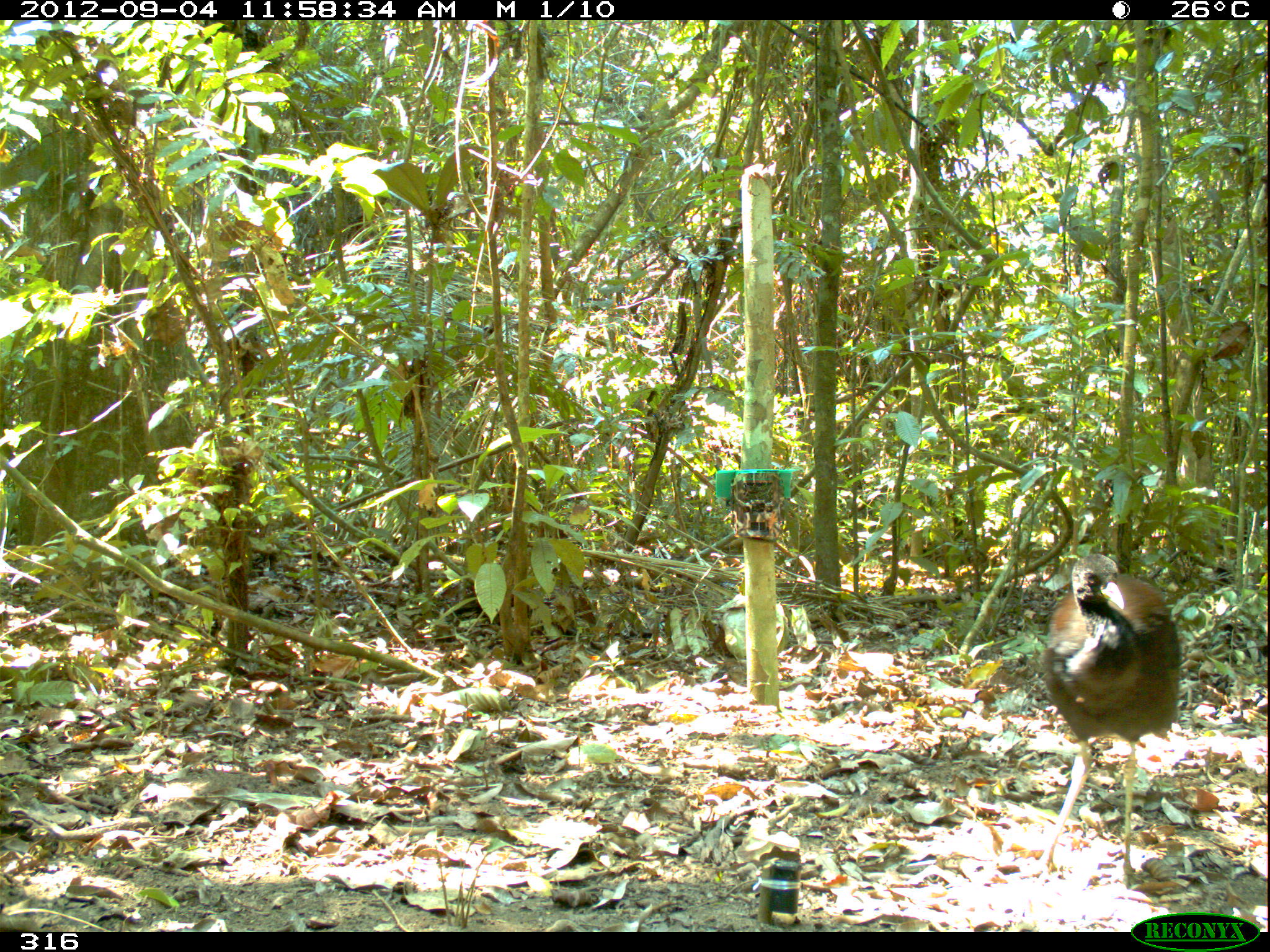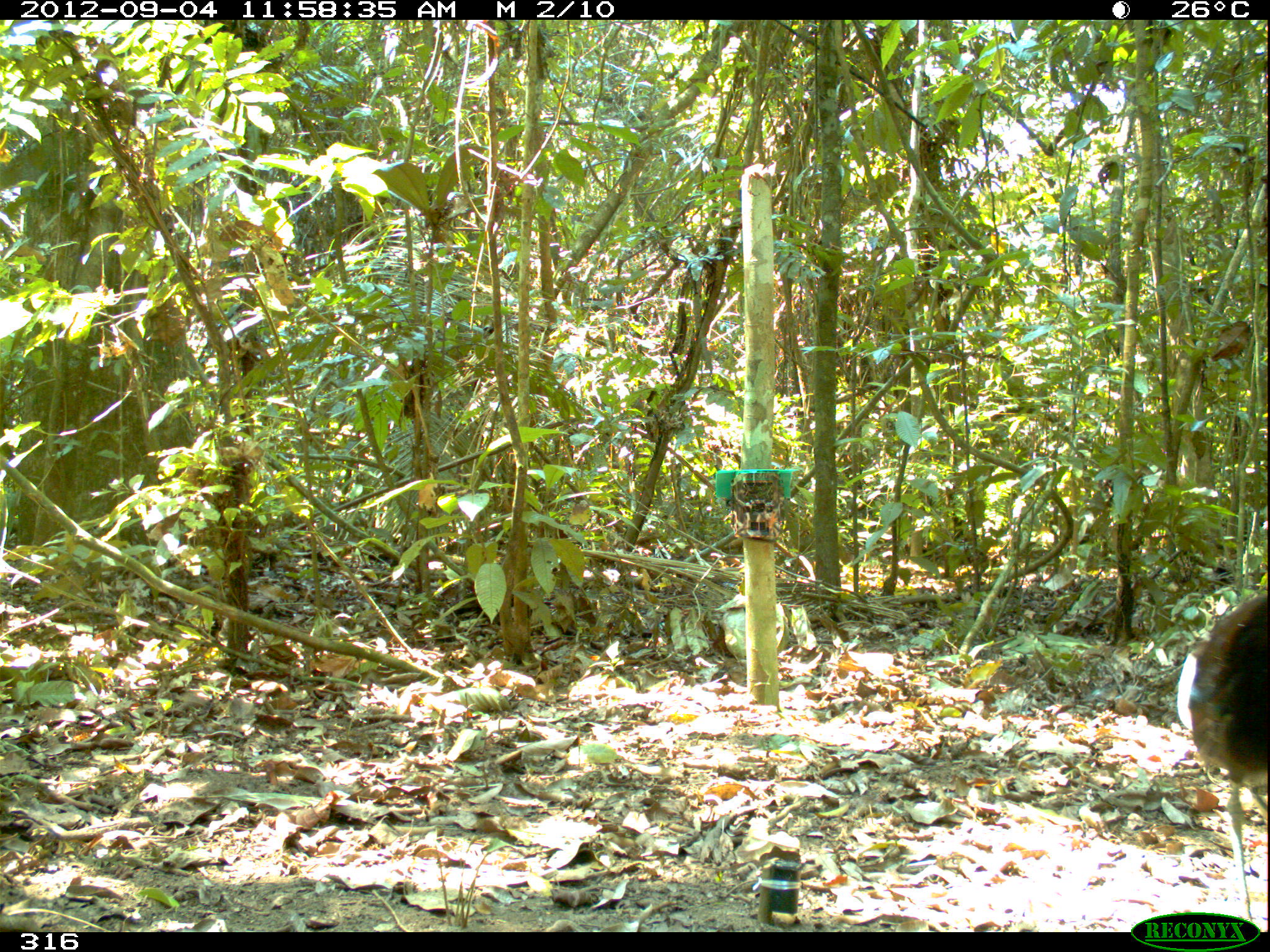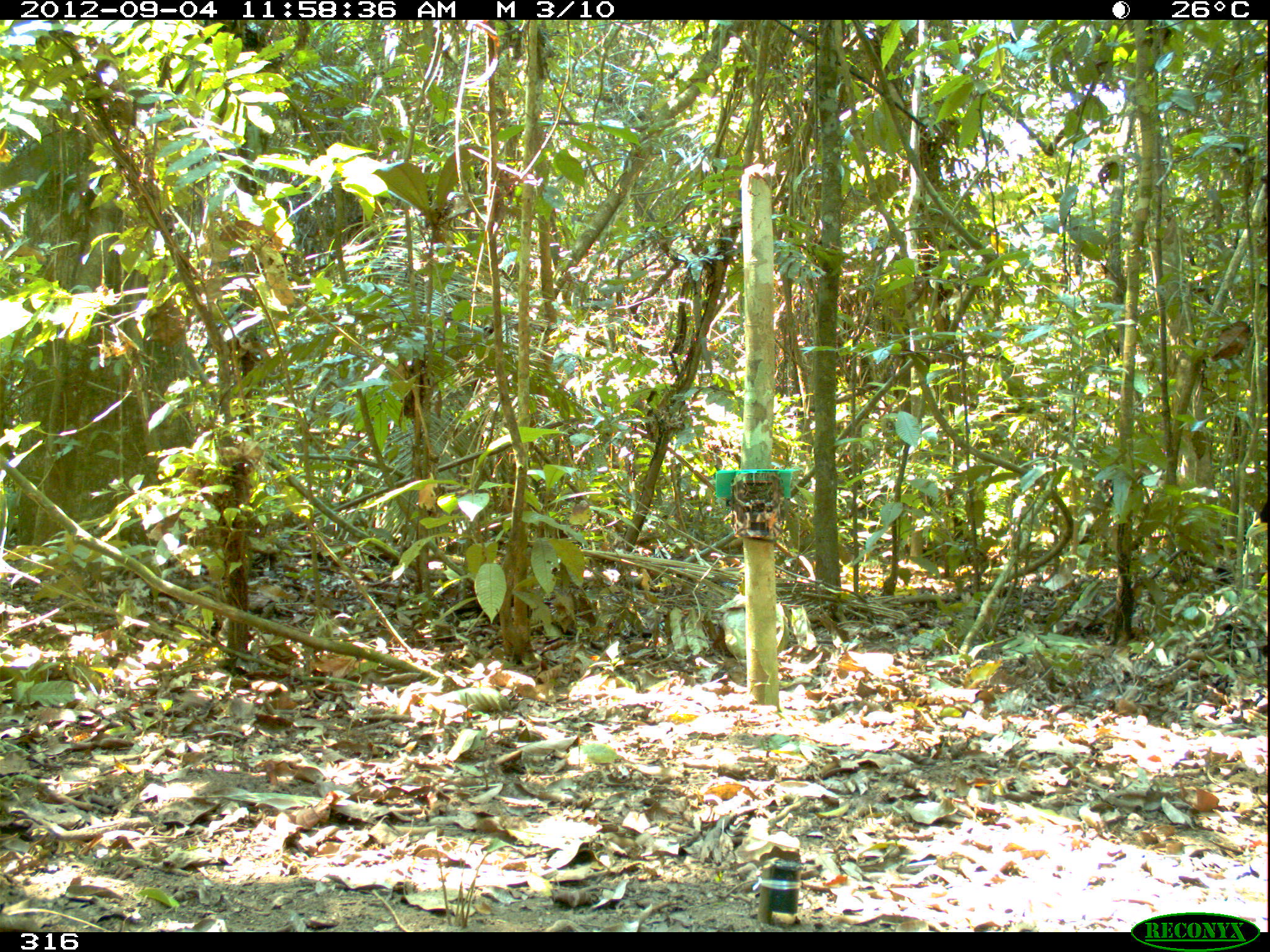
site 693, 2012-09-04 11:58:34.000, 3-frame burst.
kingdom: Animalia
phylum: Chordata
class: Aves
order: Gruiformes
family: Psophiidae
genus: Psophia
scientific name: Psophia leucoptera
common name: pale-winged trumpeter